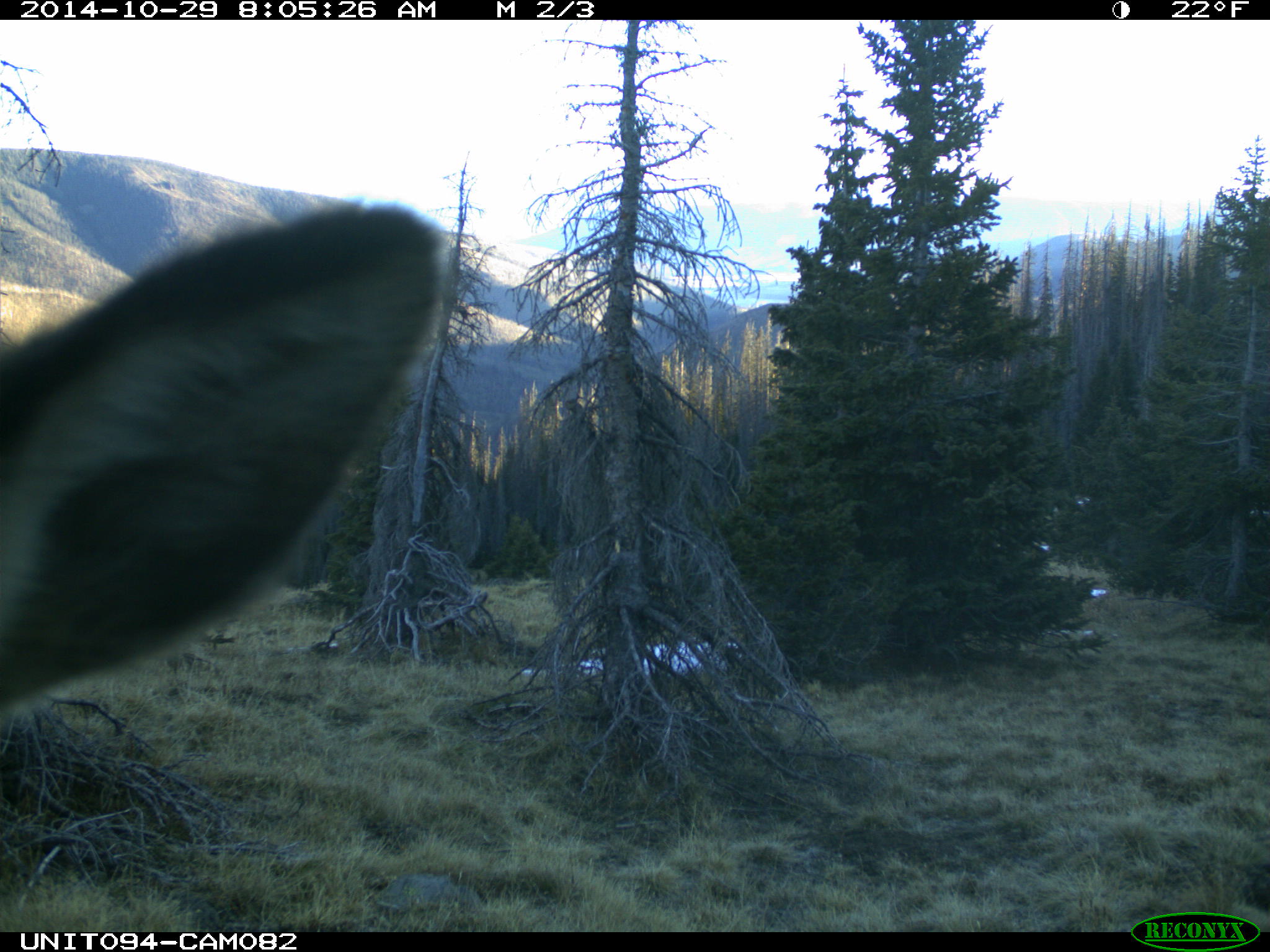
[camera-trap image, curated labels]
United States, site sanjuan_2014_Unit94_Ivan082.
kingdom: Animalia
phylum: Chordata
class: Mammalia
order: Artiodactyla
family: Cervidae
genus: Cervus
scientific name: Cervus elaphus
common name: red deer